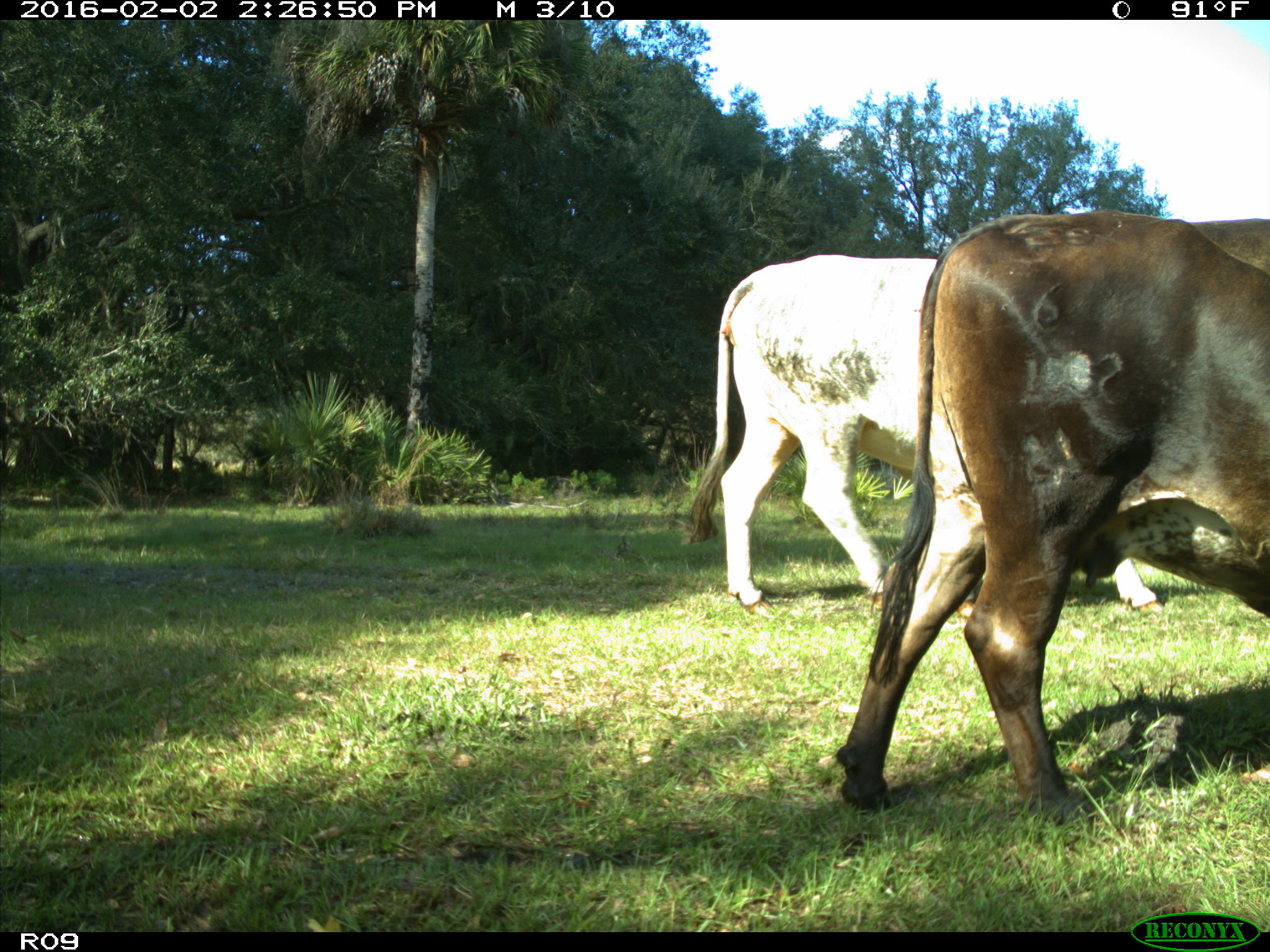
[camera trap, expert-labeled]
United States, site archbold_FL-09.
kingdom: Animalia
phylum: Chordata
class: Mammalia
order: Artiodactyla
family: Bovidae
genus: Bos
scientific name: Bos taurus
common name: domestic cow